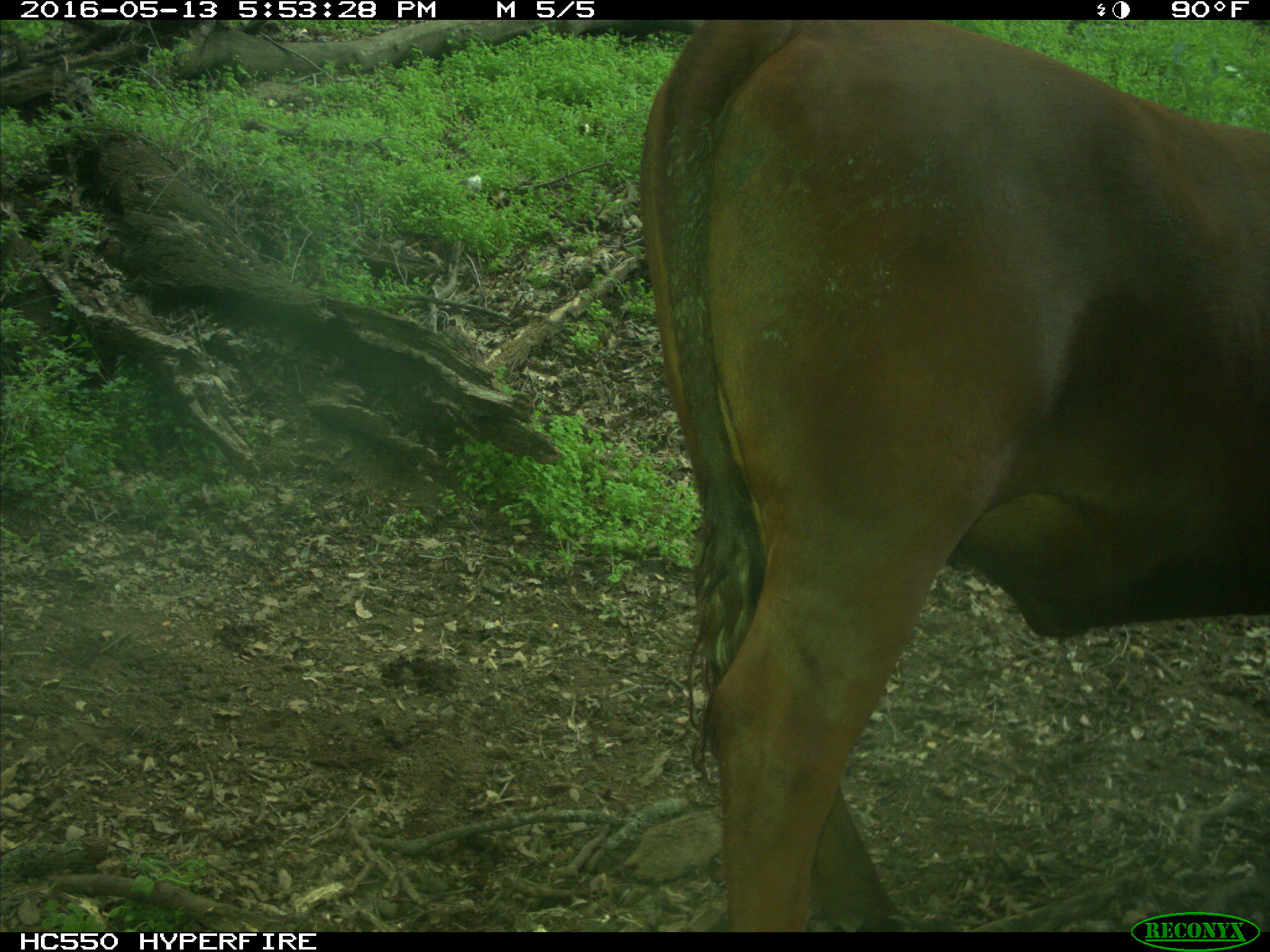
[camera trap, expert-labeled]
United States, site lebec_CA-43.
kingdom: Animalia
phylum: Chordata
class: Mammalia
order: Artiodactyla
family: Bovidae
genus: Bos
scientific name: Bos taurus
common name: domestic cow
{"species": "Bos taurus (domestic cow)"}